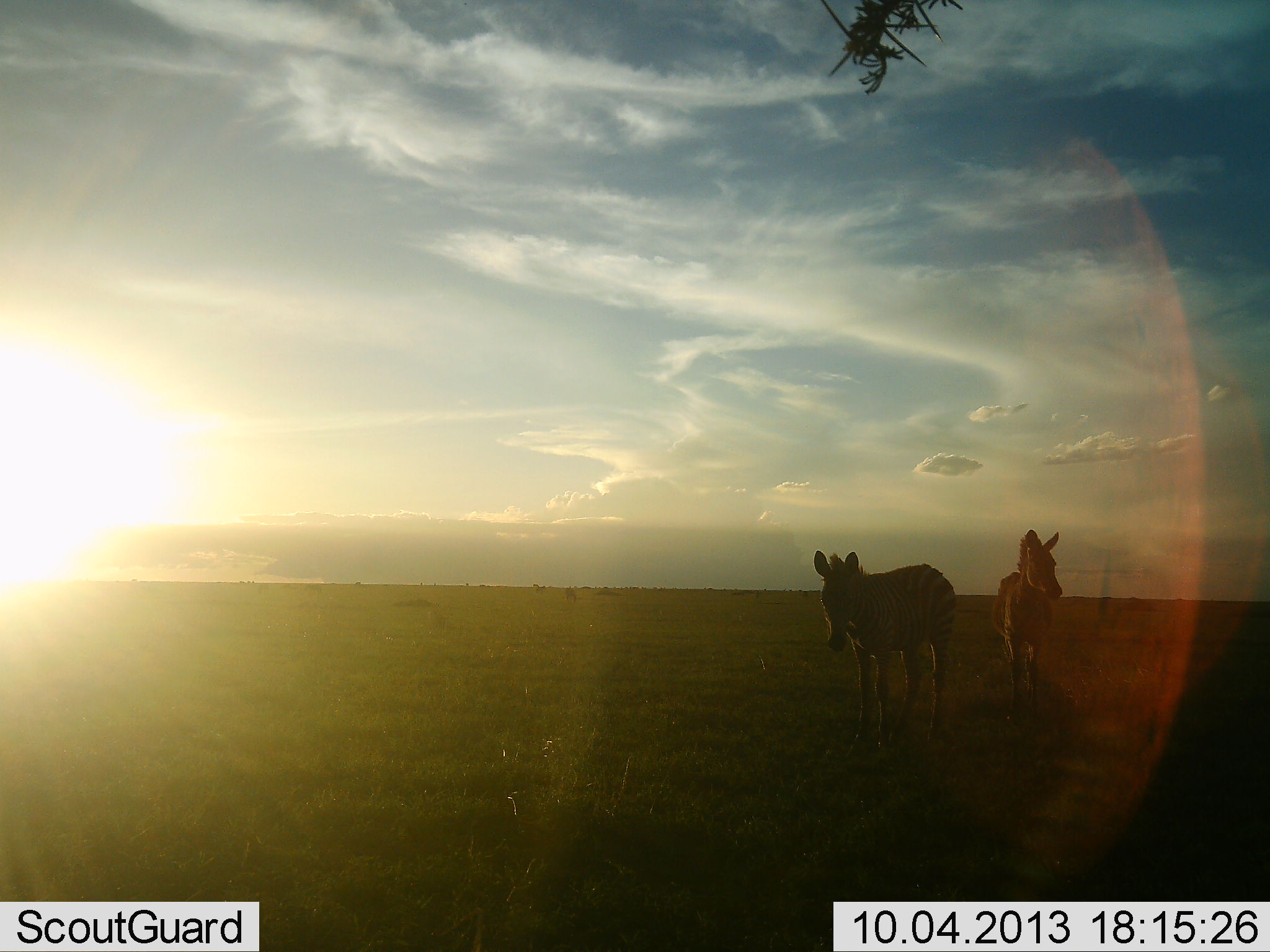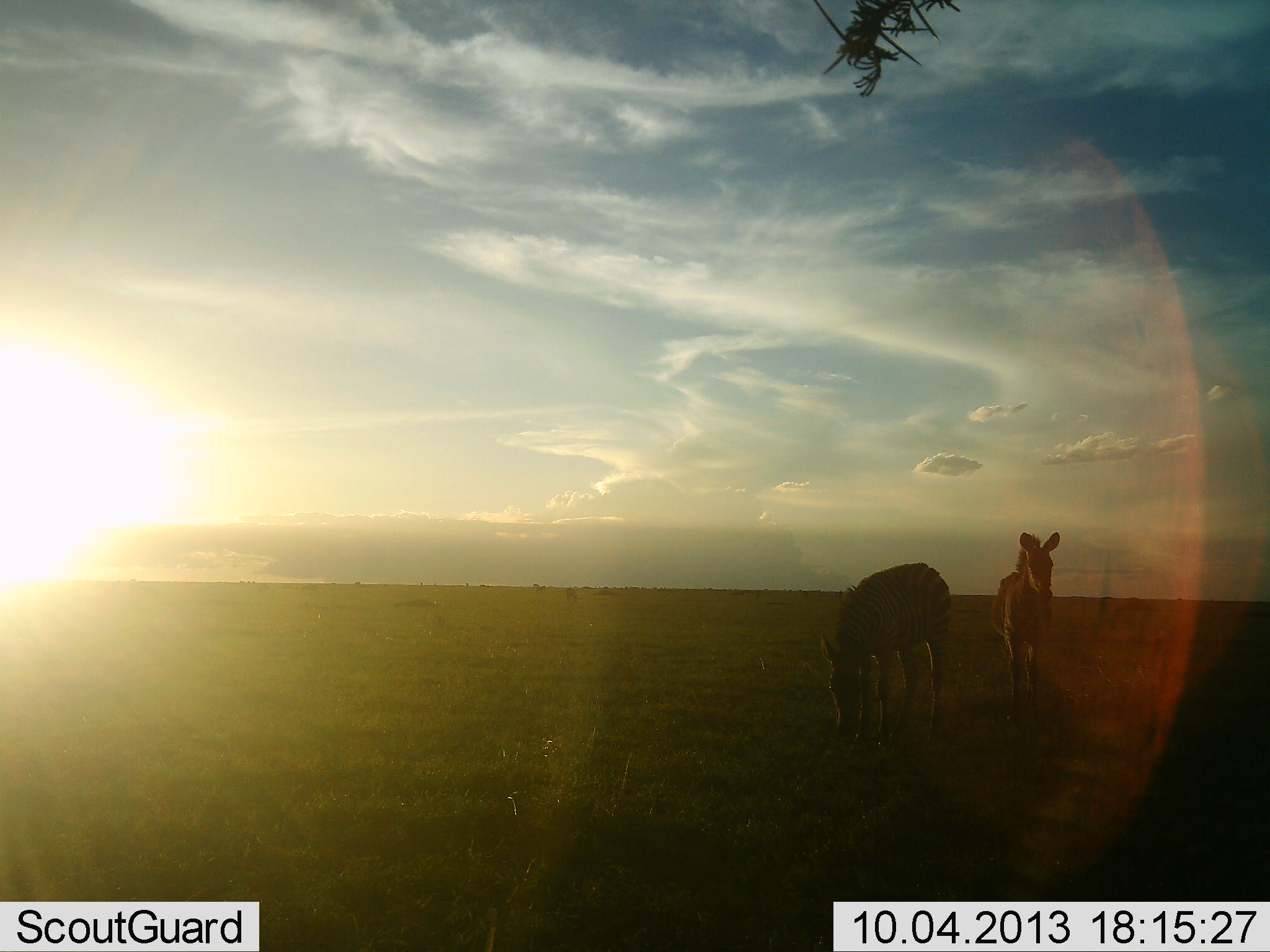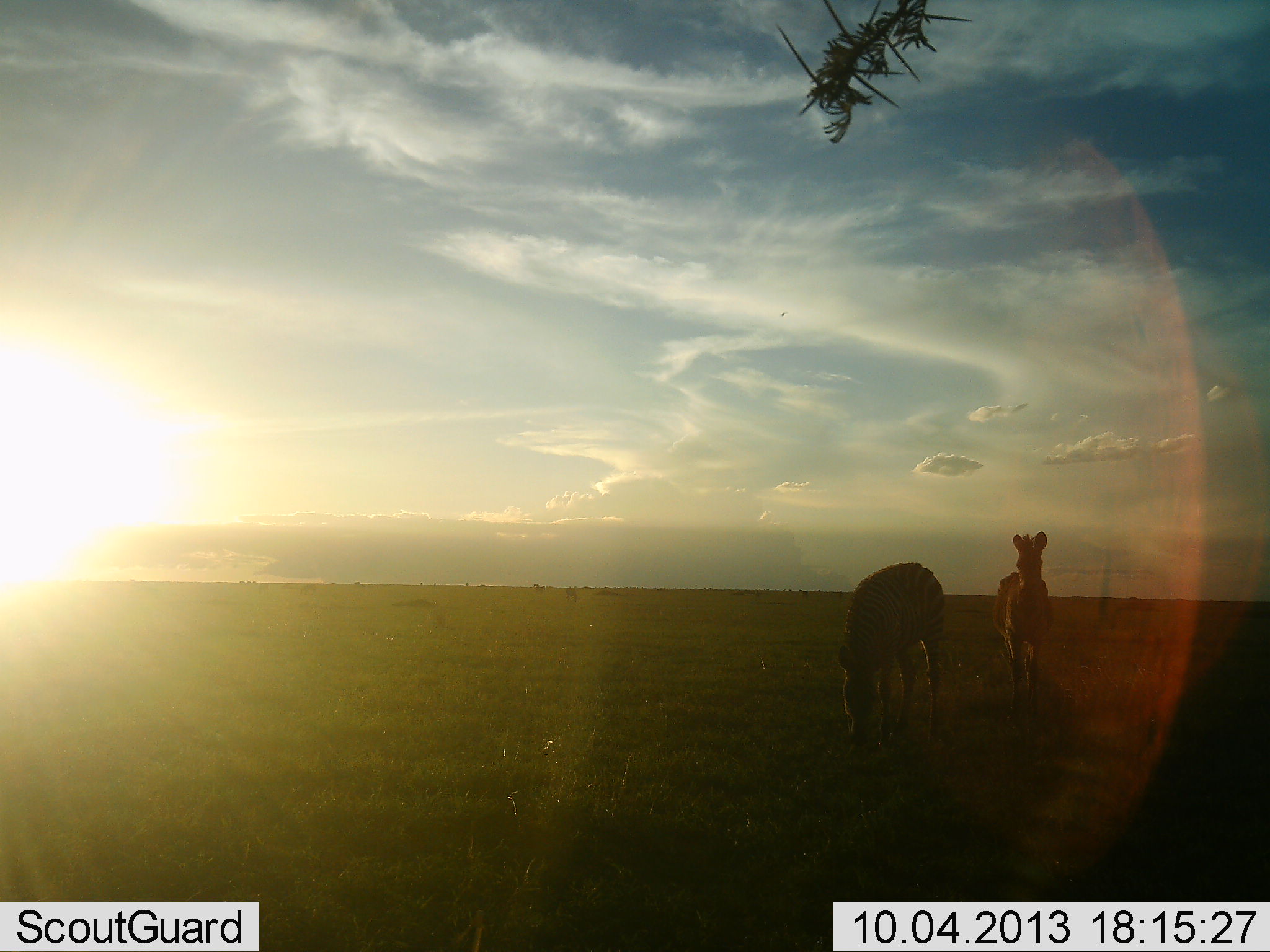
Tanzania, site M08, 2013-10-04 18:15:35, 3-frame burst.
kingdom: Animalia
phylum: Chordata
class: Mammalia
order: Perissodactyla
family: Equidae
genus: Equus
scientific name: Equus quagga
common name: plains zebra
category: zebra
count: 2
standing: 80%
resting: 0%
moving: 20%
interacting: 0%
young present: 20%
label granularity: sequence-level